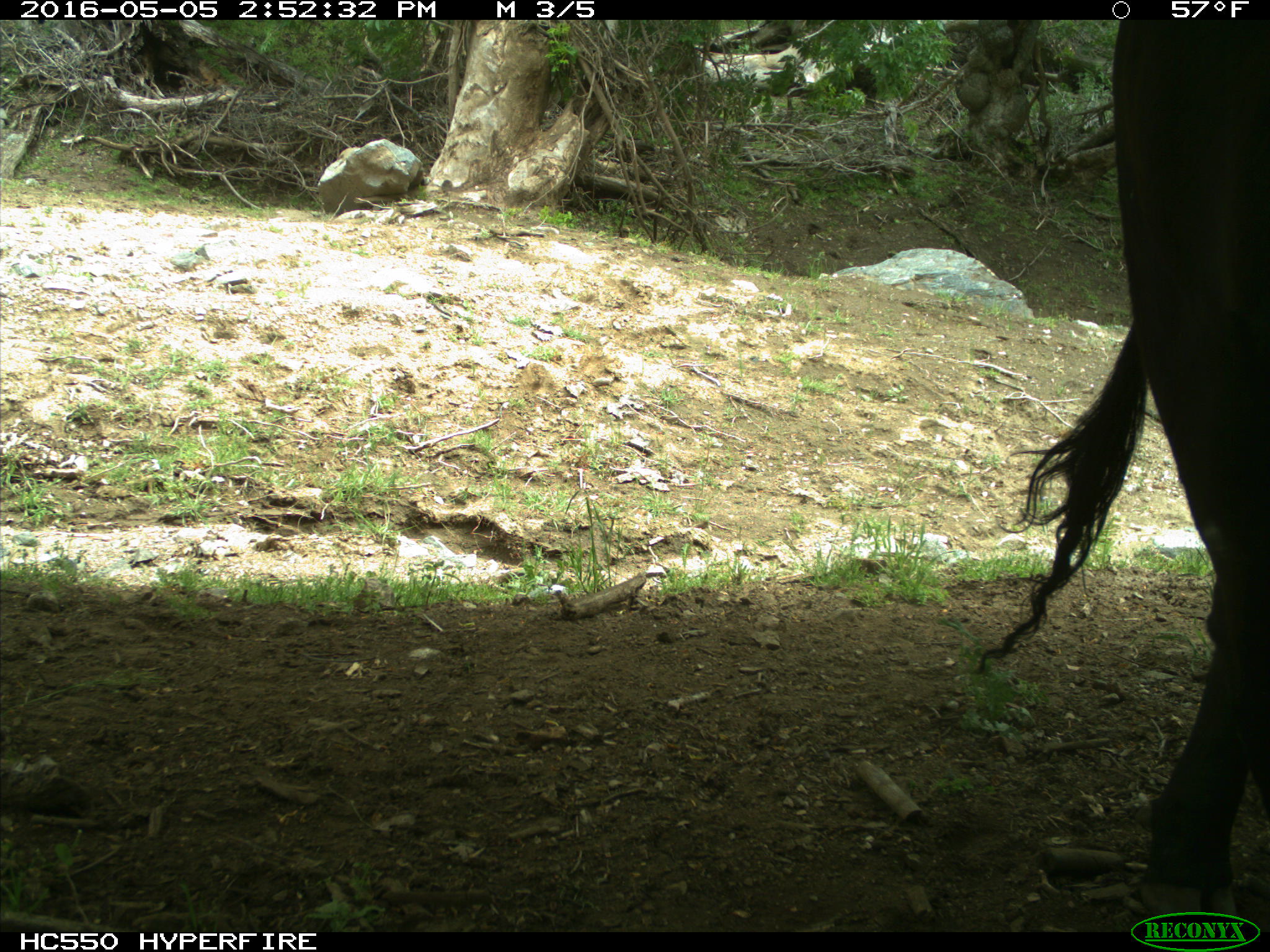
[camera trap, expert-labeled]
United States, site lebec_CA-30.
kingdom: Animalia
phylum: Chordata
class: Mammalia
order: Artiodactyla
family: Bovidae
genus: Bos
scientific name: Bos taurus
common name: domestic cow